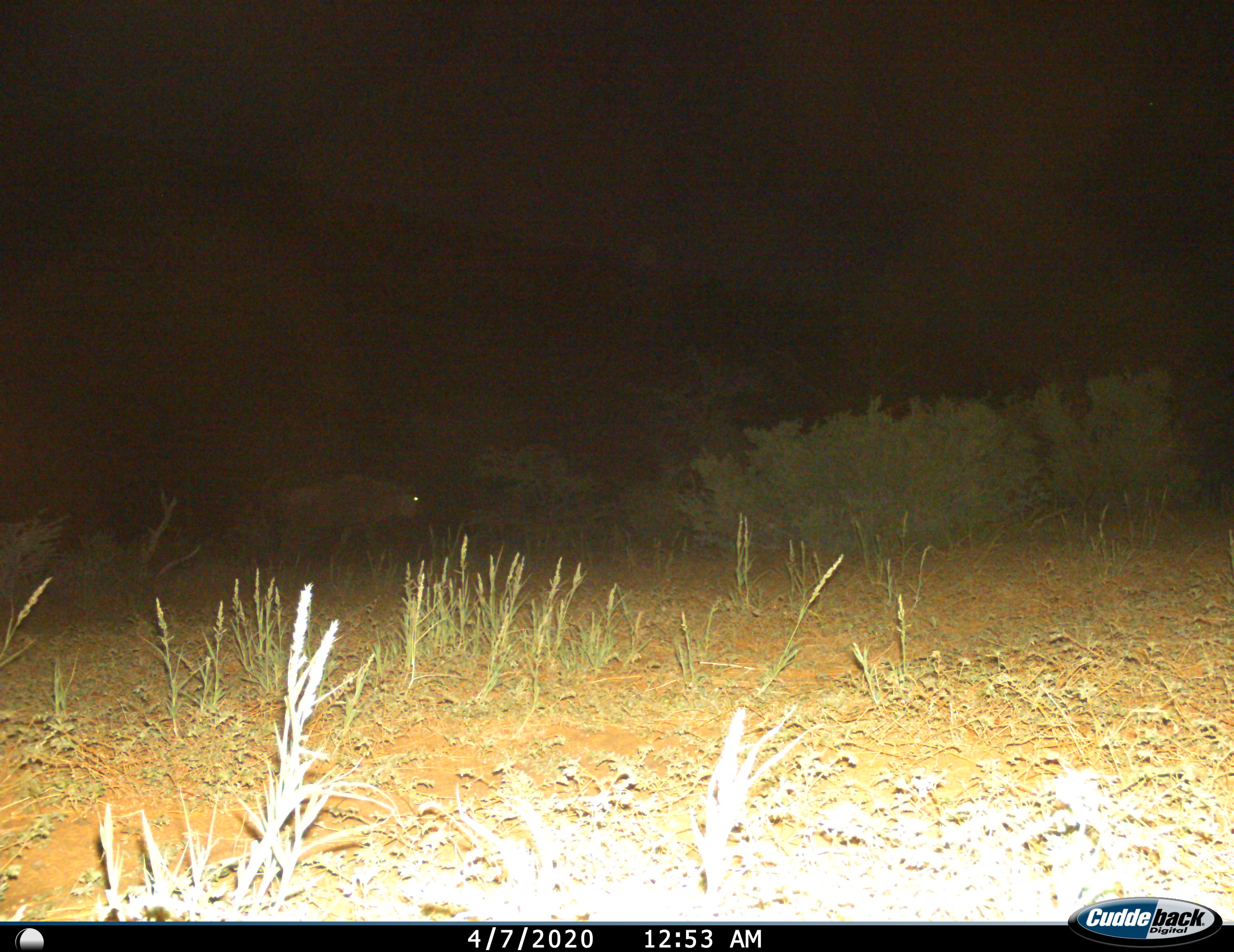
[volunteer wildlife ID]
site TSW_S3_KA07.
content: unidentified animal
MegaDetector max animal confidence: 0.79